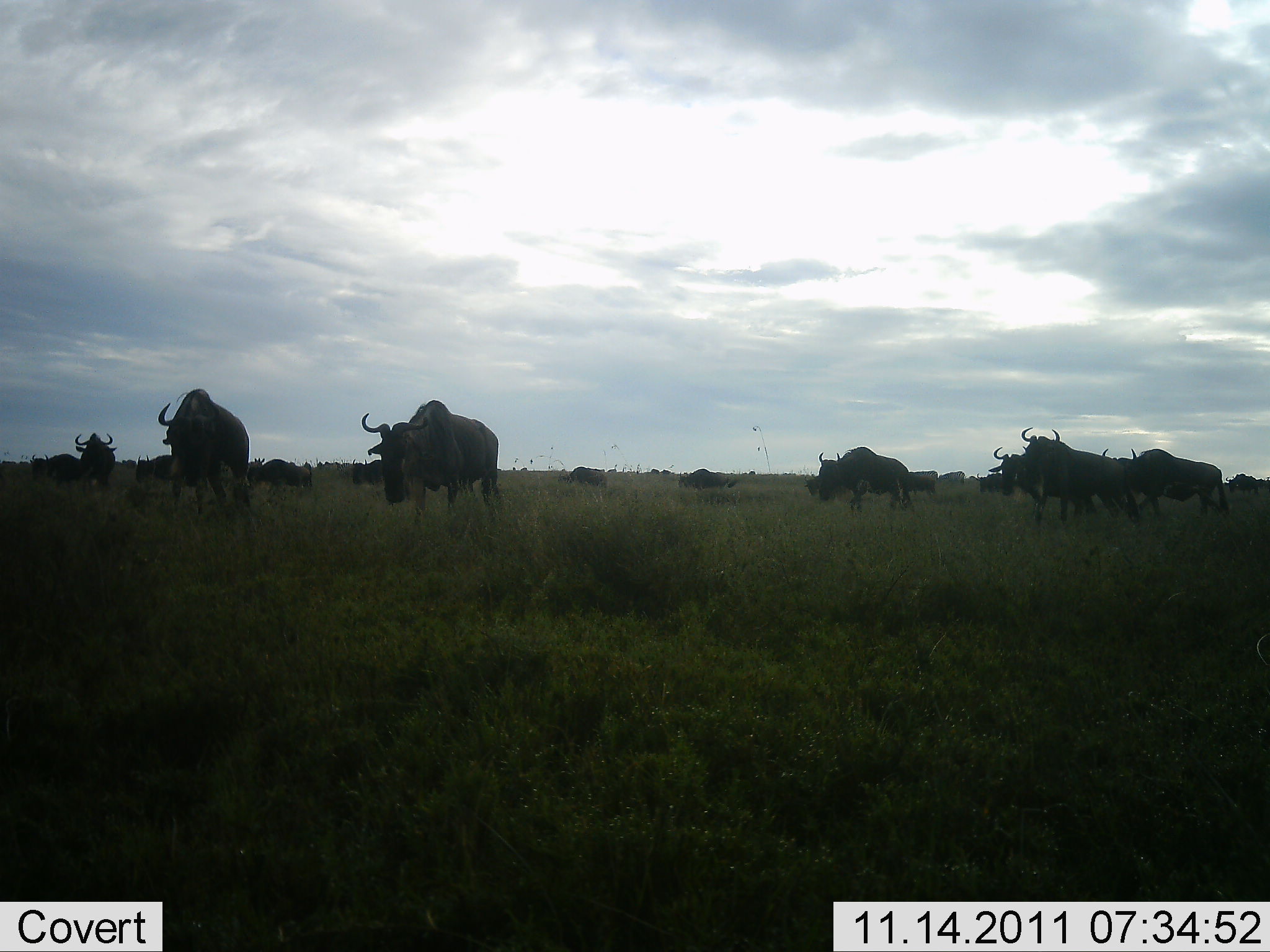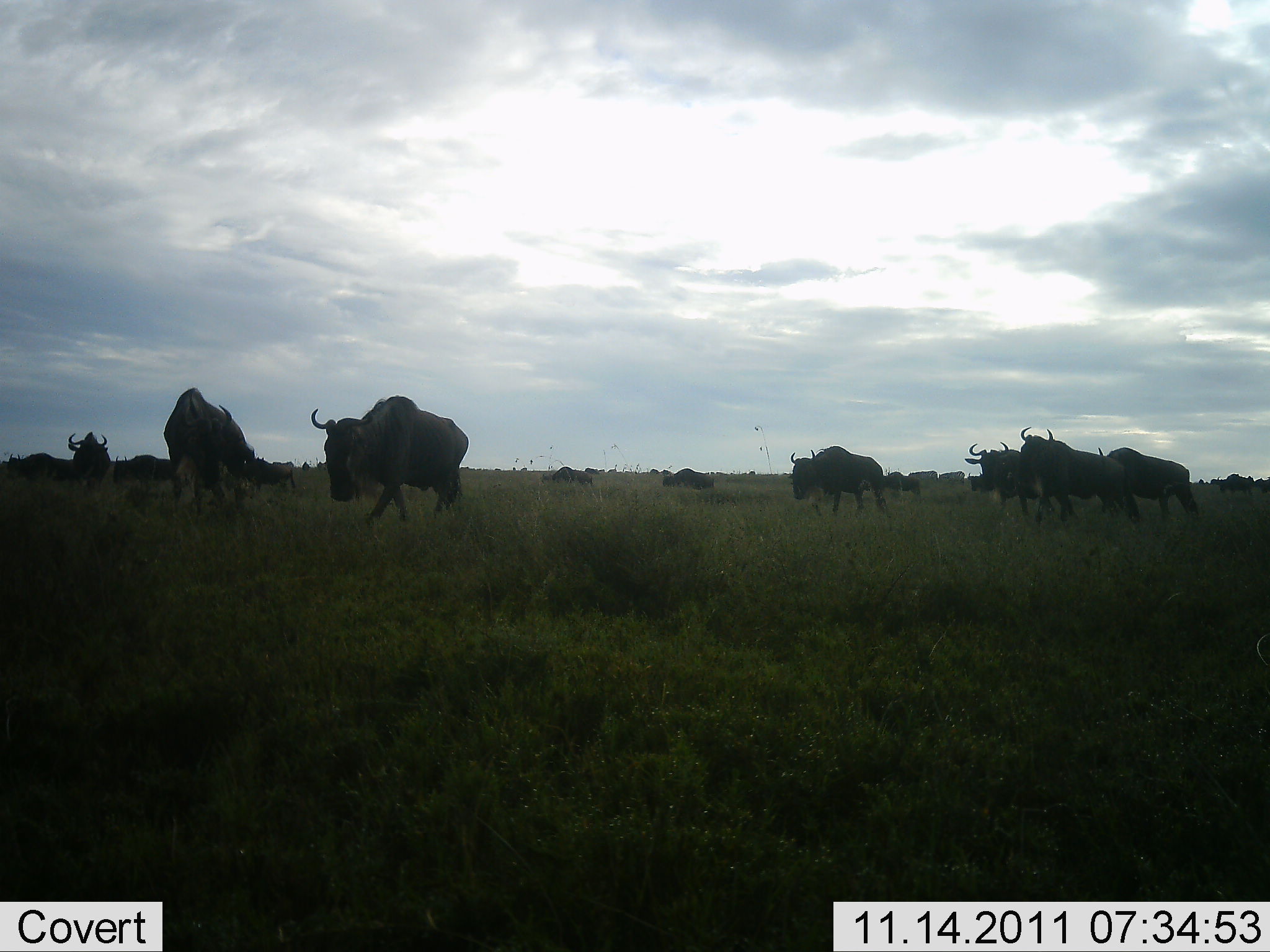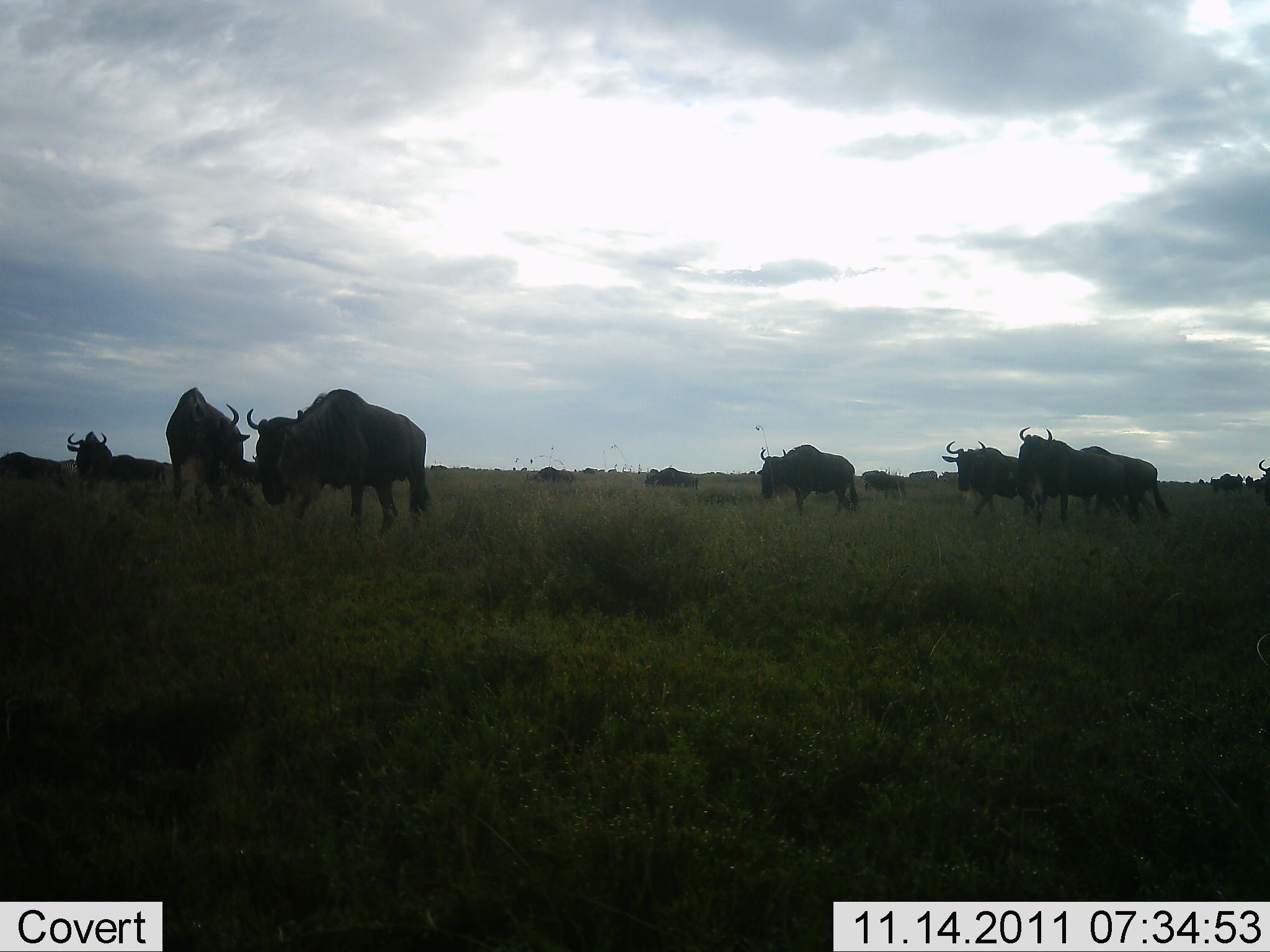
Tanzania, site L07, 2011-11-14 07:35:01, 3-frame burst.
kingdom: Animalia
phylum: Chordata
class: Mammalia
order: Artiodactyla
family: Bovidae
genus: Connochaetes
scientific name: Connochaetes taurinus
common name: blue wildebeest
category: wildebeest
Wildebeest (blue wildebeest) (Connochaetes taurinus), count 11-50. Behavior (volunteer vote fractions): standing 20%, resting 10%, moving 100%, interacting 0%. Young present (vote fraction): 0%. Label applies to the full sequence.